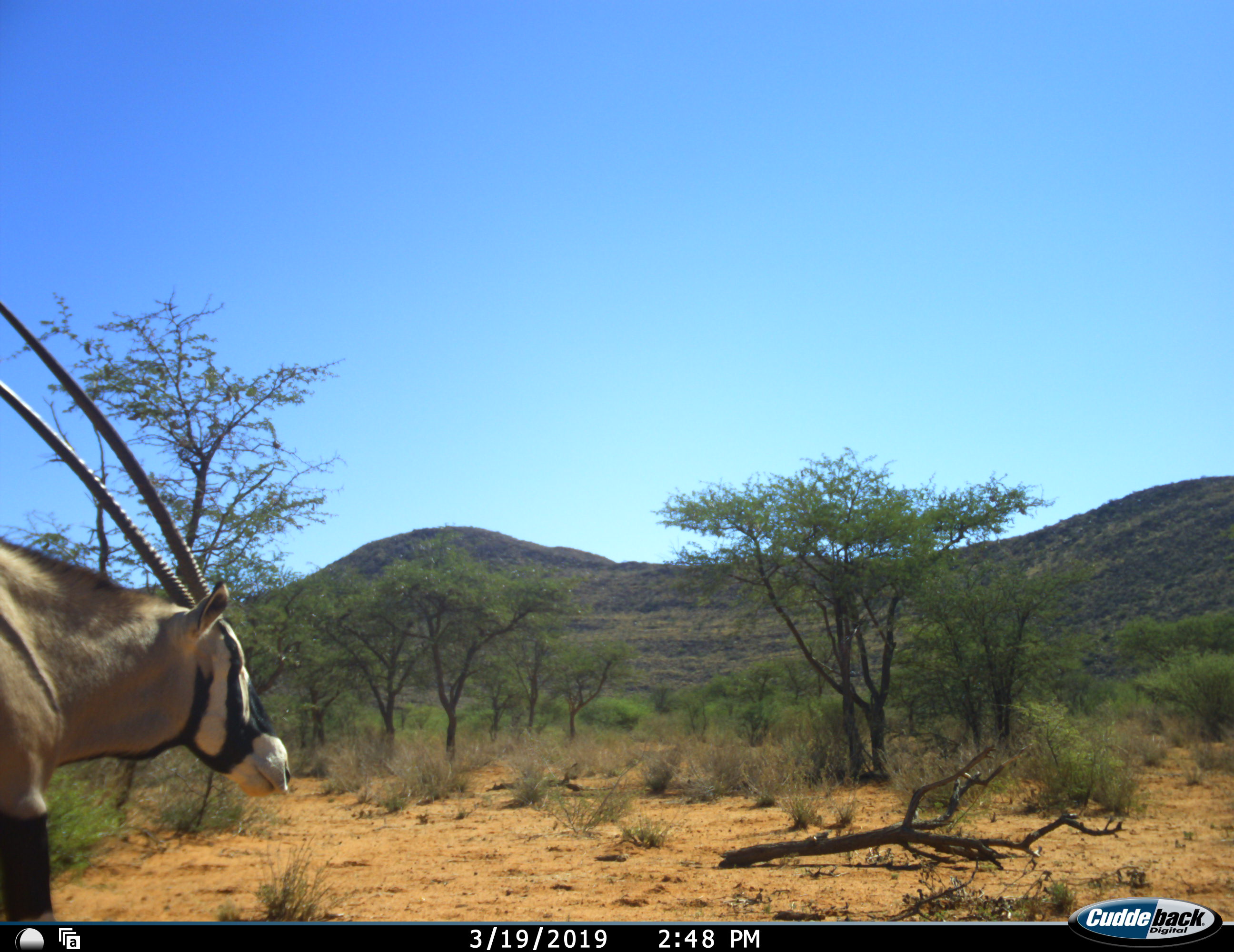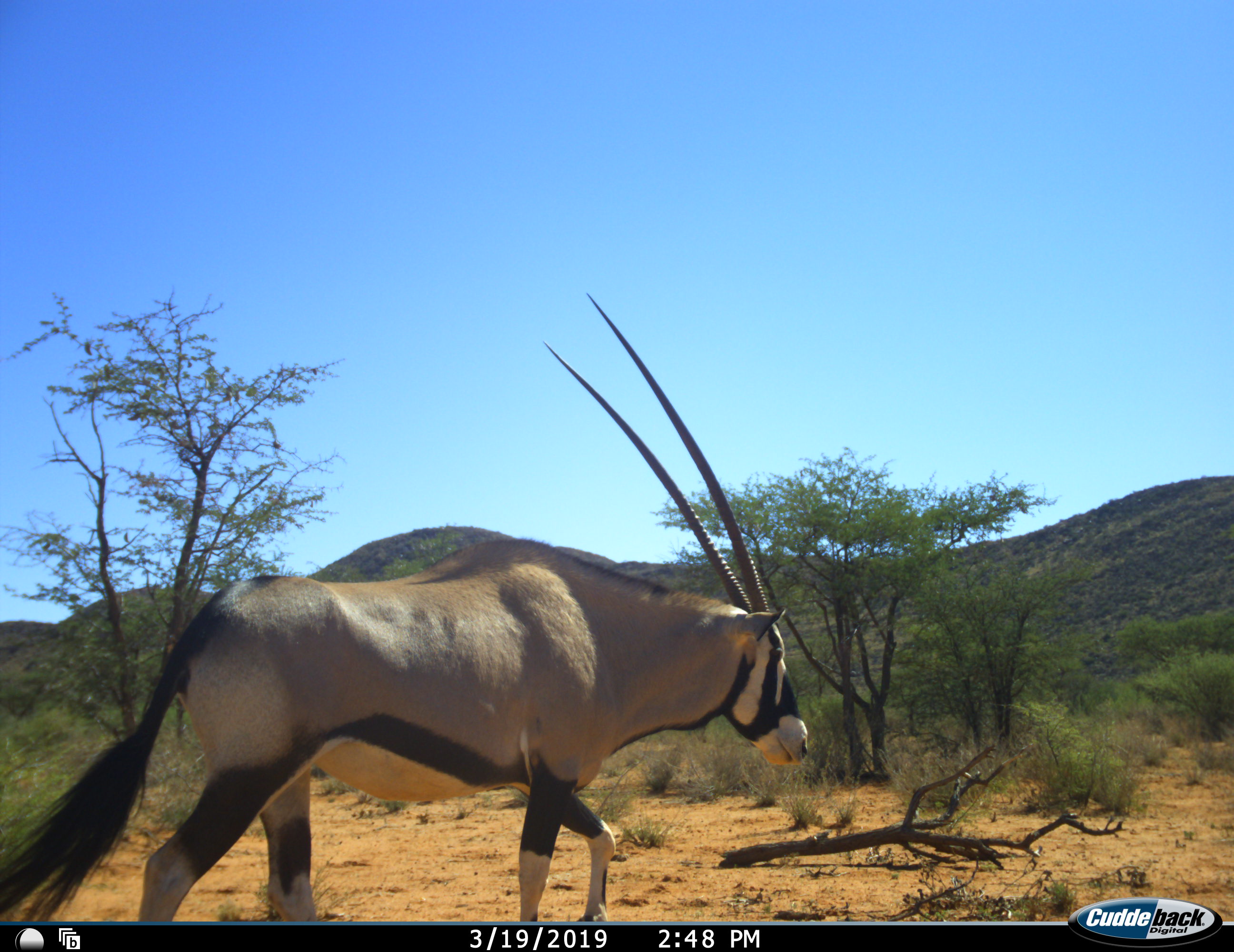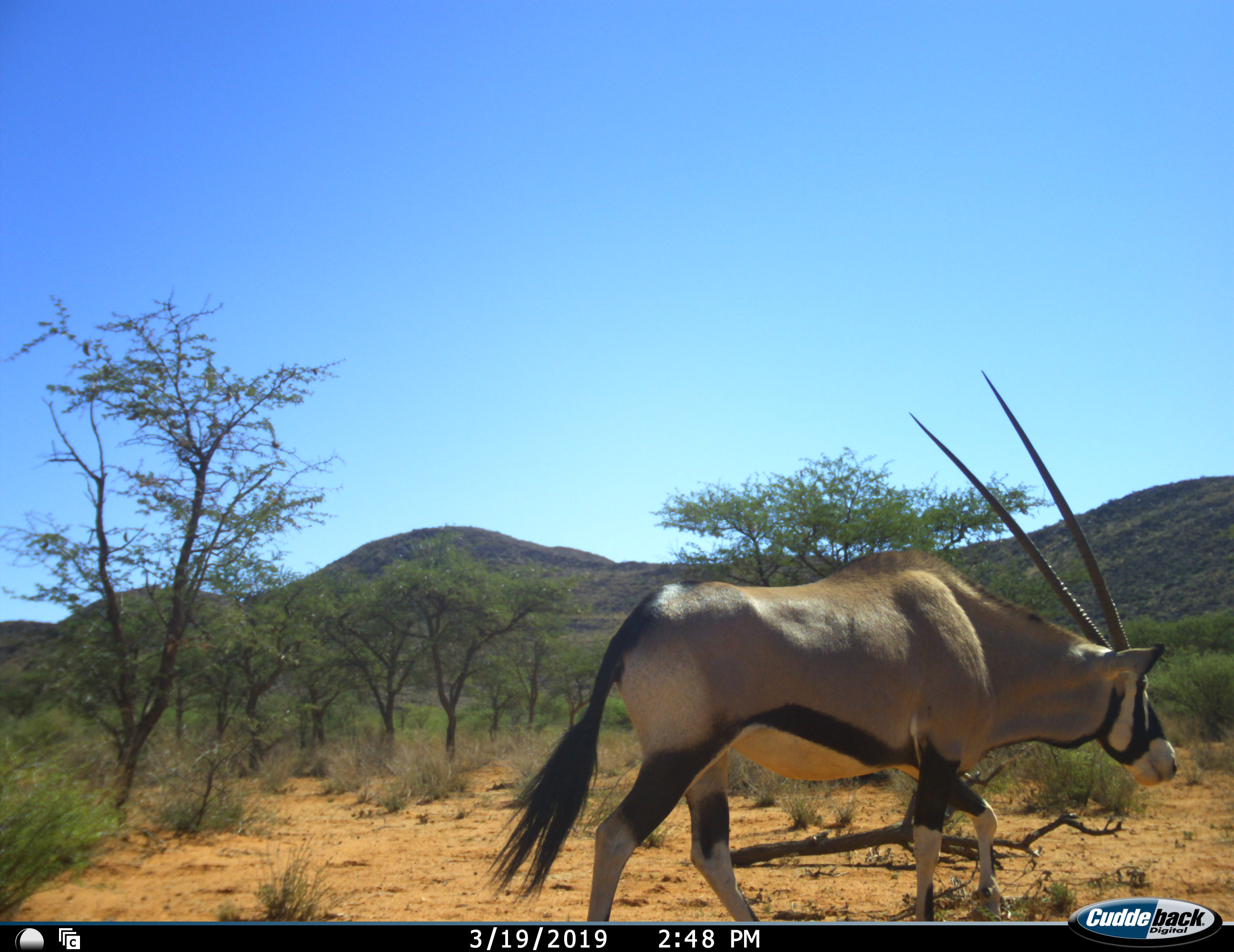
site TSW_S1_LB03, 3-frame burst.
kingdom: Animalia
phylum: Chordata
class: Mammalia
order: Artiodactyla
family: Bovidae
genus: Oryx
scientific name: Oryx gazella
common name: gemsbok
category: oryx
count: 1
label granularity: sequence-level